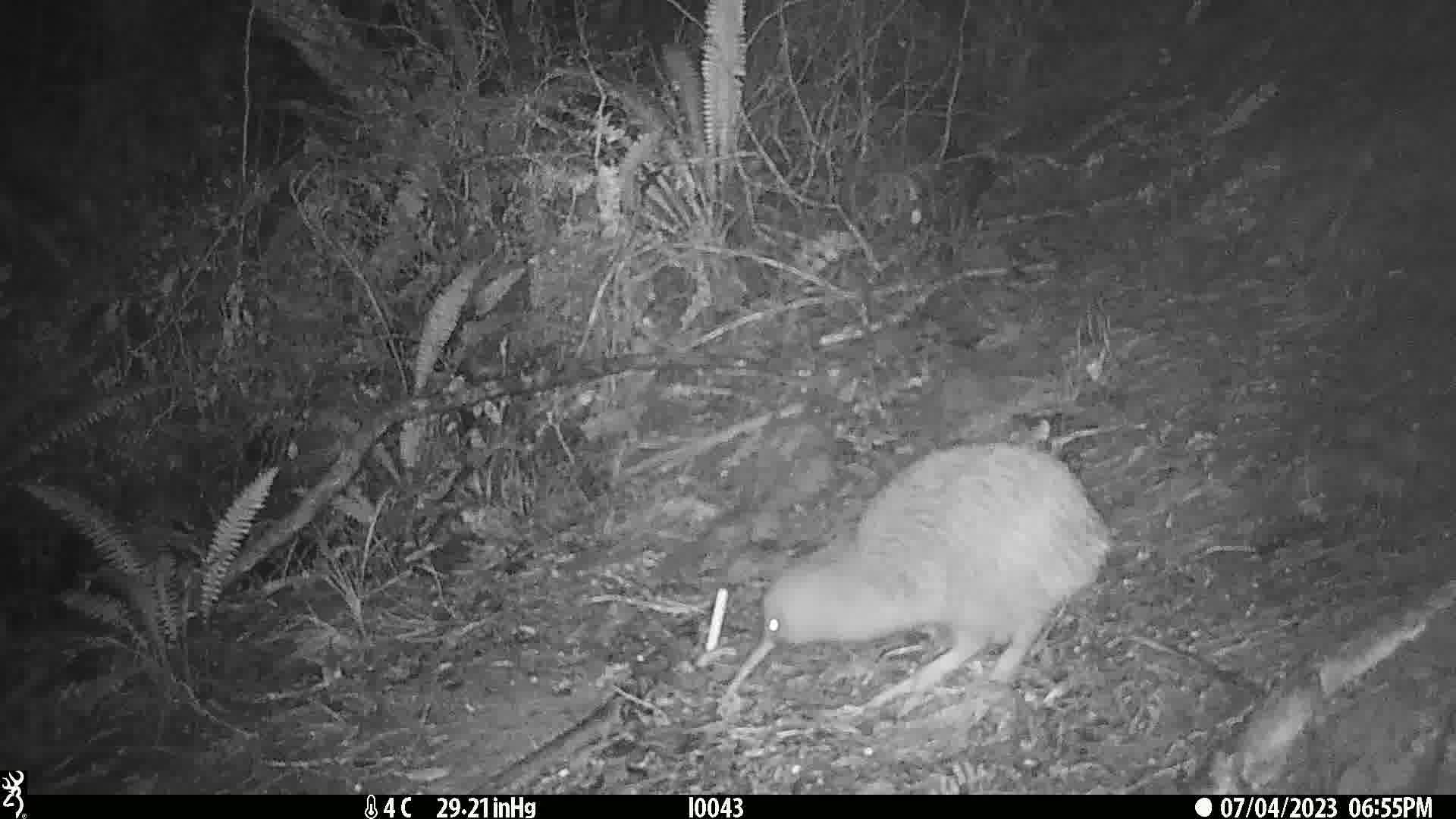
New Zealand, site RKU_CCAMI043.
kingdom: Animalia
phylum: Chordata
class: Aves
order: Apterygiformes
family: Apterygidae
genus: Apteryx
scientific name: Apteryx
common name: kiwi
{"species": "kiwi (Apteryx)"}